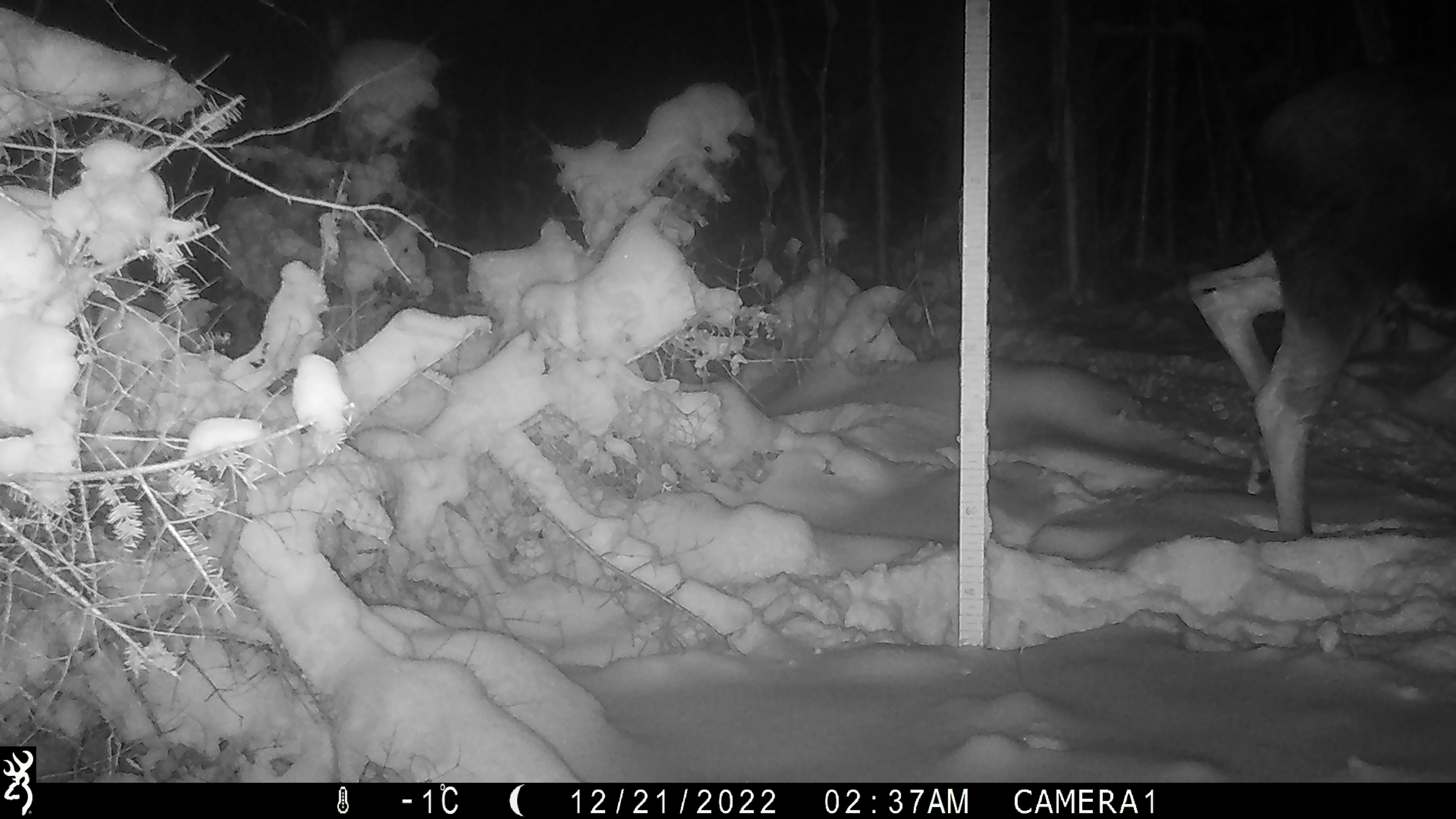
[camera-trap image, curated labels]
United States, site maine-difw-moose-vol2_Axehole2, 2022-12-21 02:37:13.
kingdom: Animalia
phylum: Chordata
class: Mammalia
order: Artiodactyla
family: Cervidae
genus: Alces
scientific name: Alces alces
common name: moose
Moose (Alces alces).